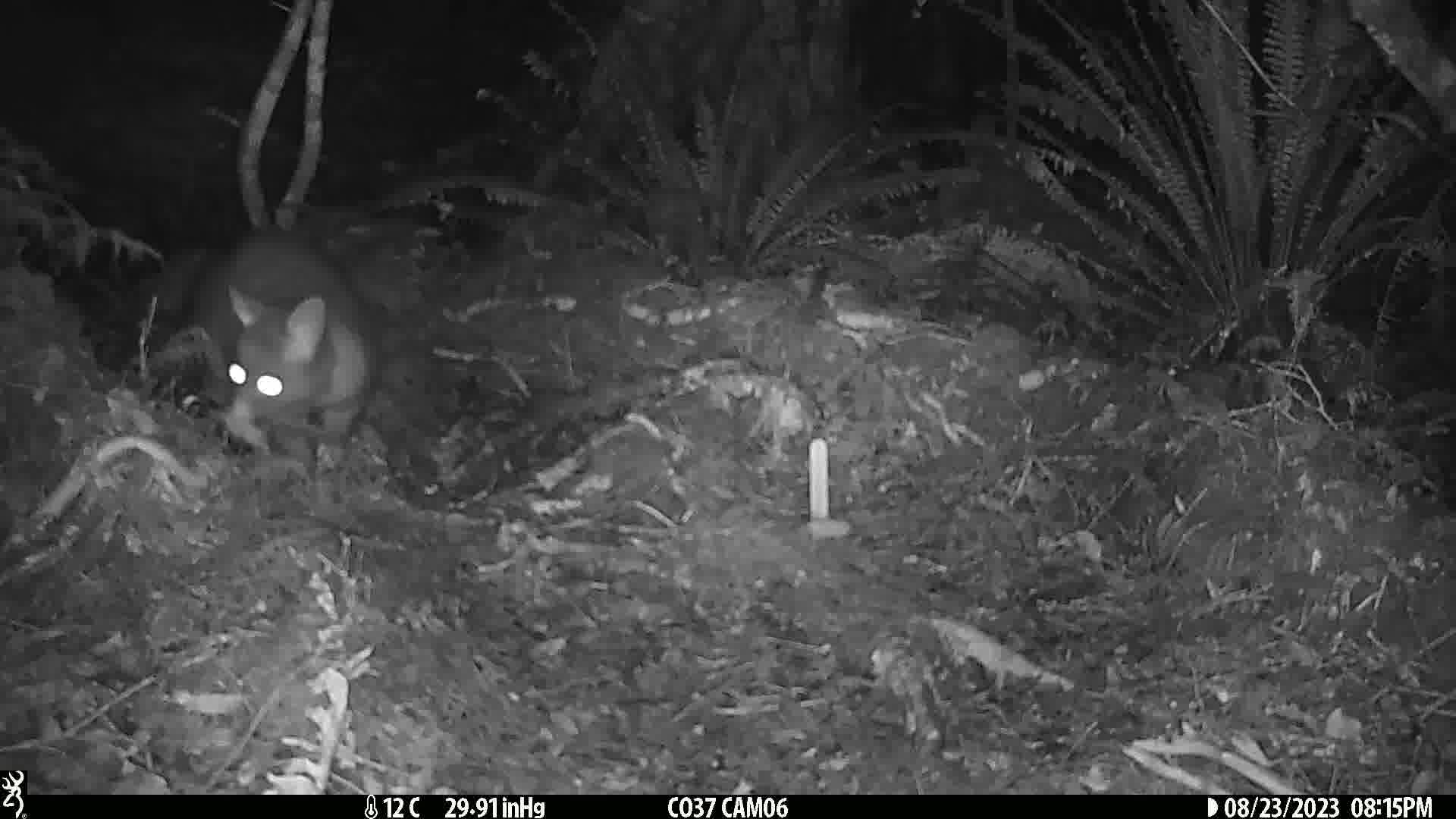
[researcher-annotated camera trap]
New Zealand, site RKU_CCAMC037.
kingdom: Animalia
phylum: Chordata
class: Mammalia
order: Diprotodontia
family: Phalangeridae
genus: Trichosurus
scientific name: Trichosurus vulpecula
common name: common brushtail possum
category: possum